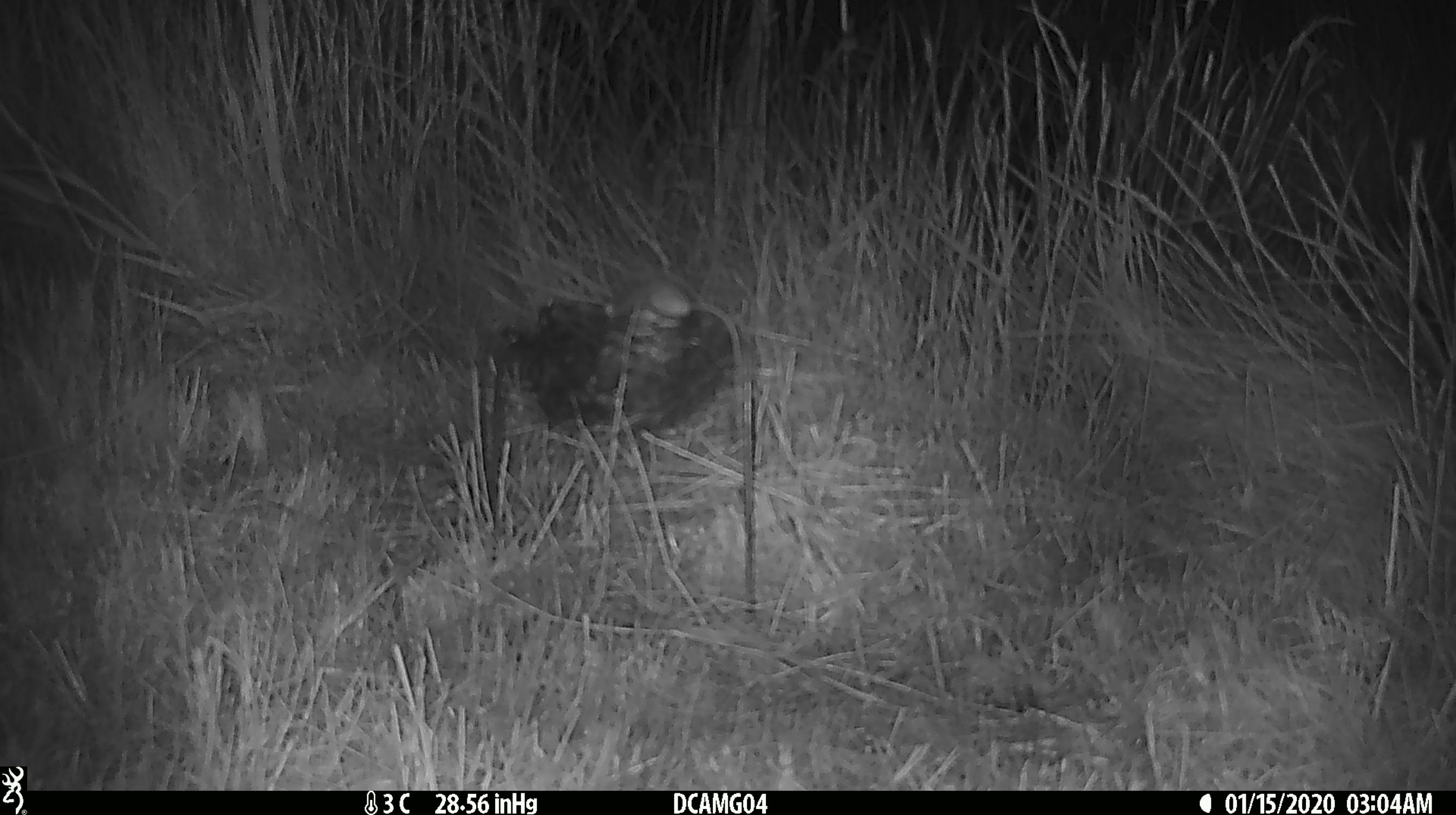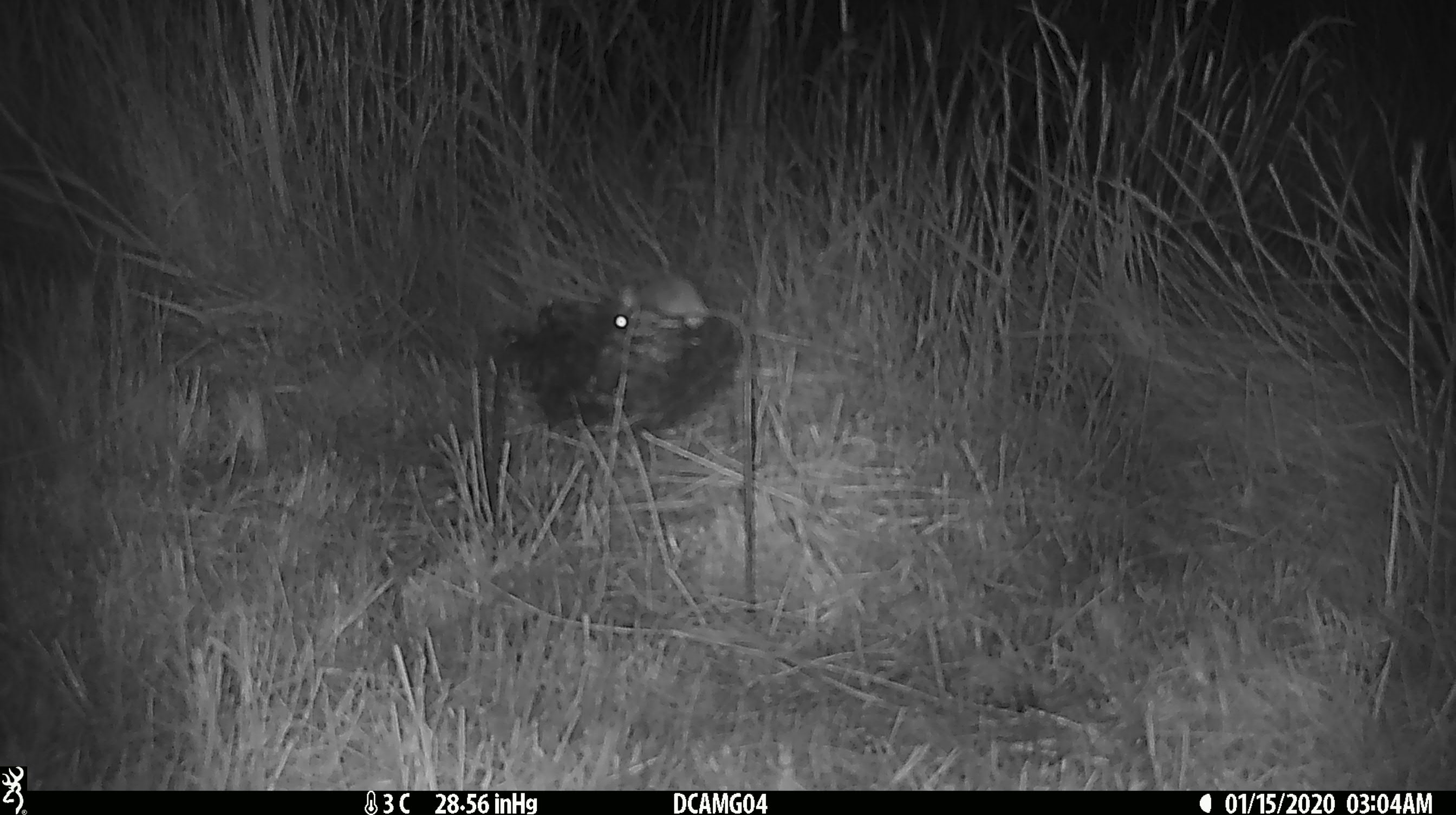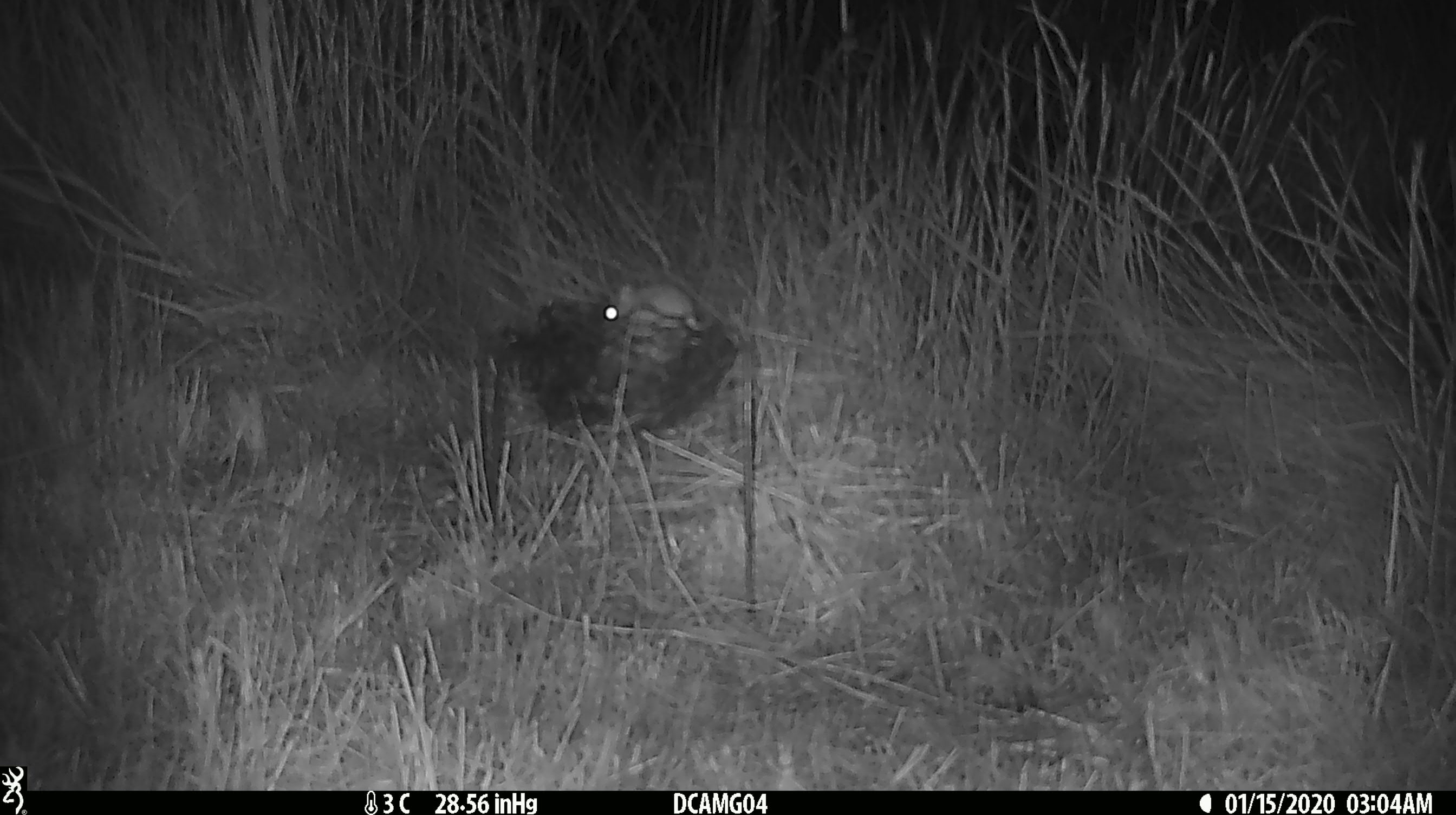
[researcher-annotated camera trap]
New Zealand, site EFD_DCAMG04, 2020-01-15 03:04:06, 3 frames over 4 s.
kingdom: Animalia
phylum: Chordata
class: Mammalia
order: Rodentia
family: Muridae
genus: Mus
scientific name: Mus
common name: mouse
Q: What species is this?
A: Mouse (Mus).